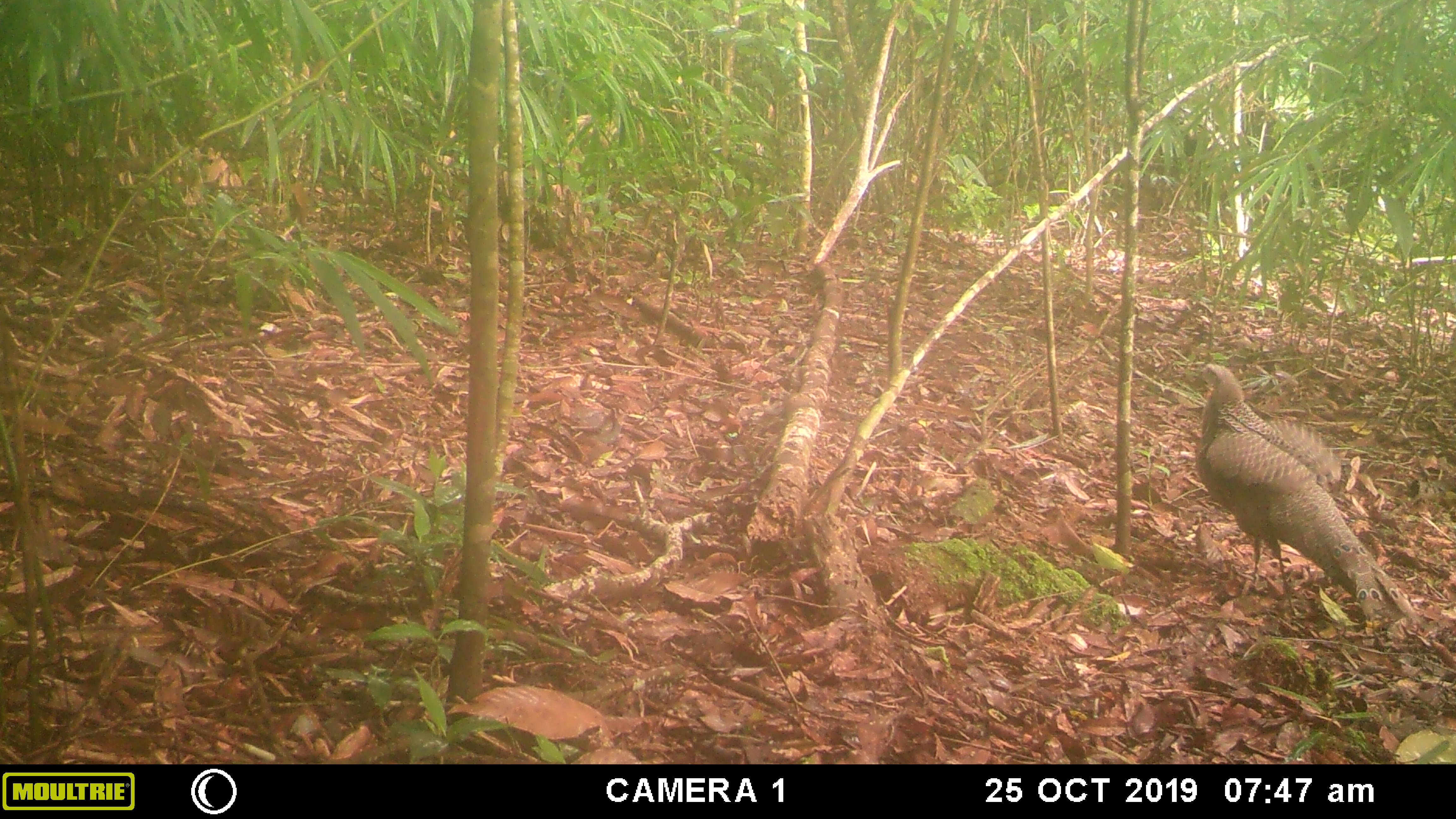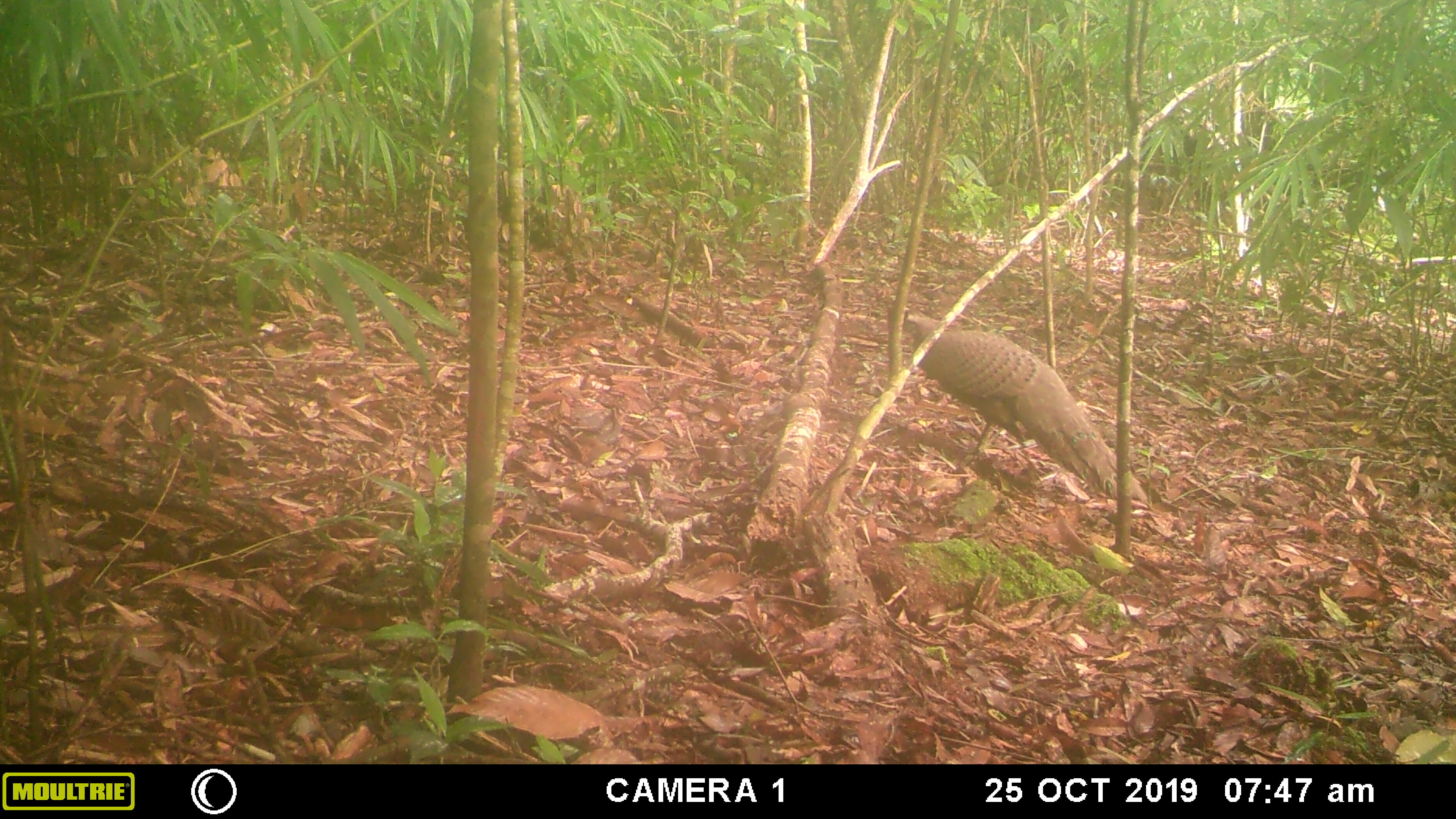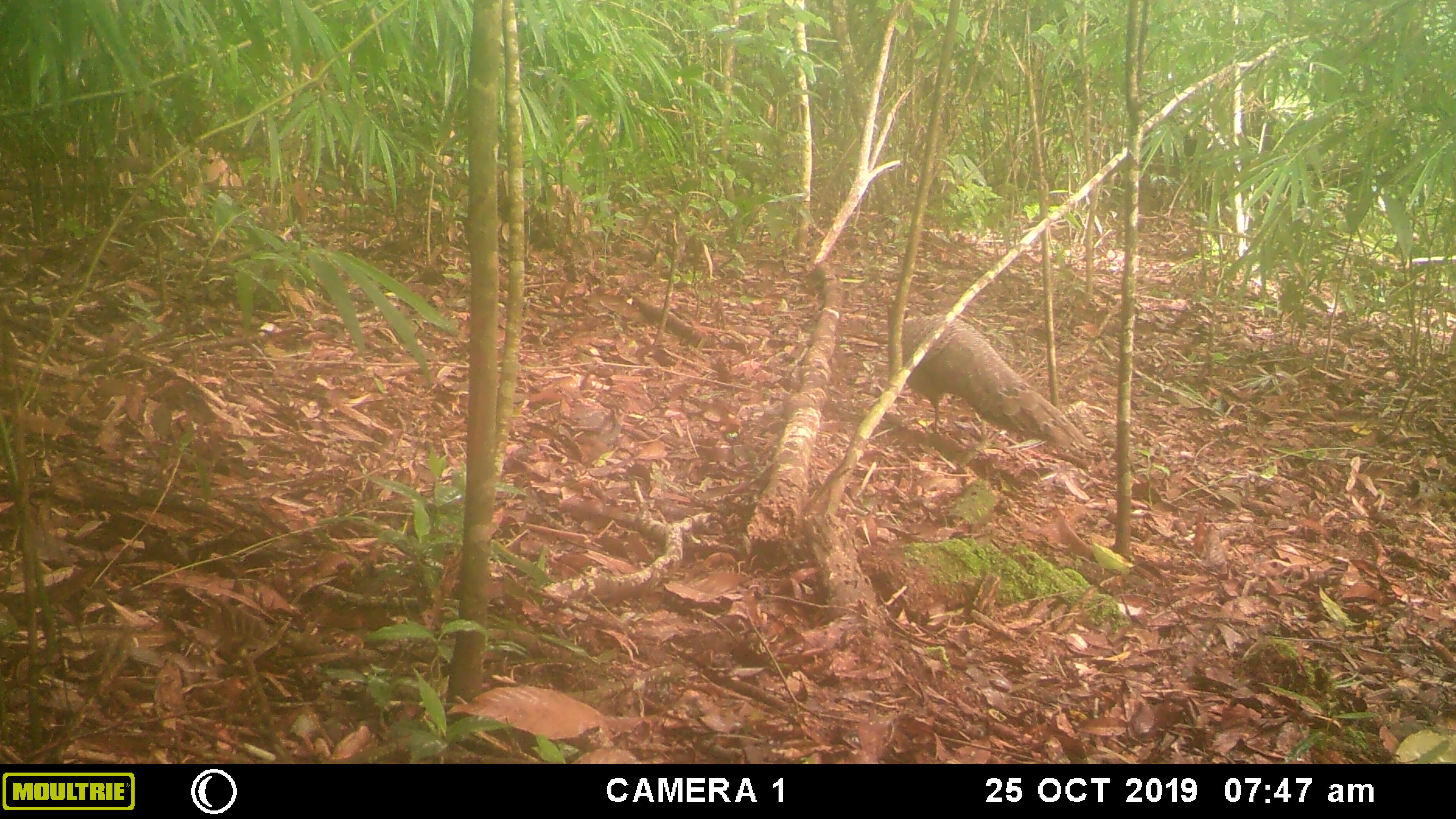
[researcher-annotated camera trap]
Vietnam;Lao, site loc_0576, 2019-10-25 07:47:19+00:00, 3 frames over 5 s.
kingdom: Animalia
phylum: Chordata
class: Aves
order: Galliformes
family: Phasianidae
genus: Polyplectron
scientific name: Polyplectron bicalcaratum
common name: gray peacock-pheasant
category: grey peacock pheasant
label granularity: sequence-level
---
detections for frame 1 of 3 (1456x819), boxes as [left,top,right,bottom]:
grey peacock pheasant: [1192,363,1422,623]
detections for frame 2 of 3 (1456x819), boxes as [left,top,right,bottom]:
grey peacock pheasant: [903,310,1148,504]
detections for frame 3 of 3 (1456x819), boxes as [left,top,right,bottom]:
grey peacock pheasant: [902,306,1093,457]